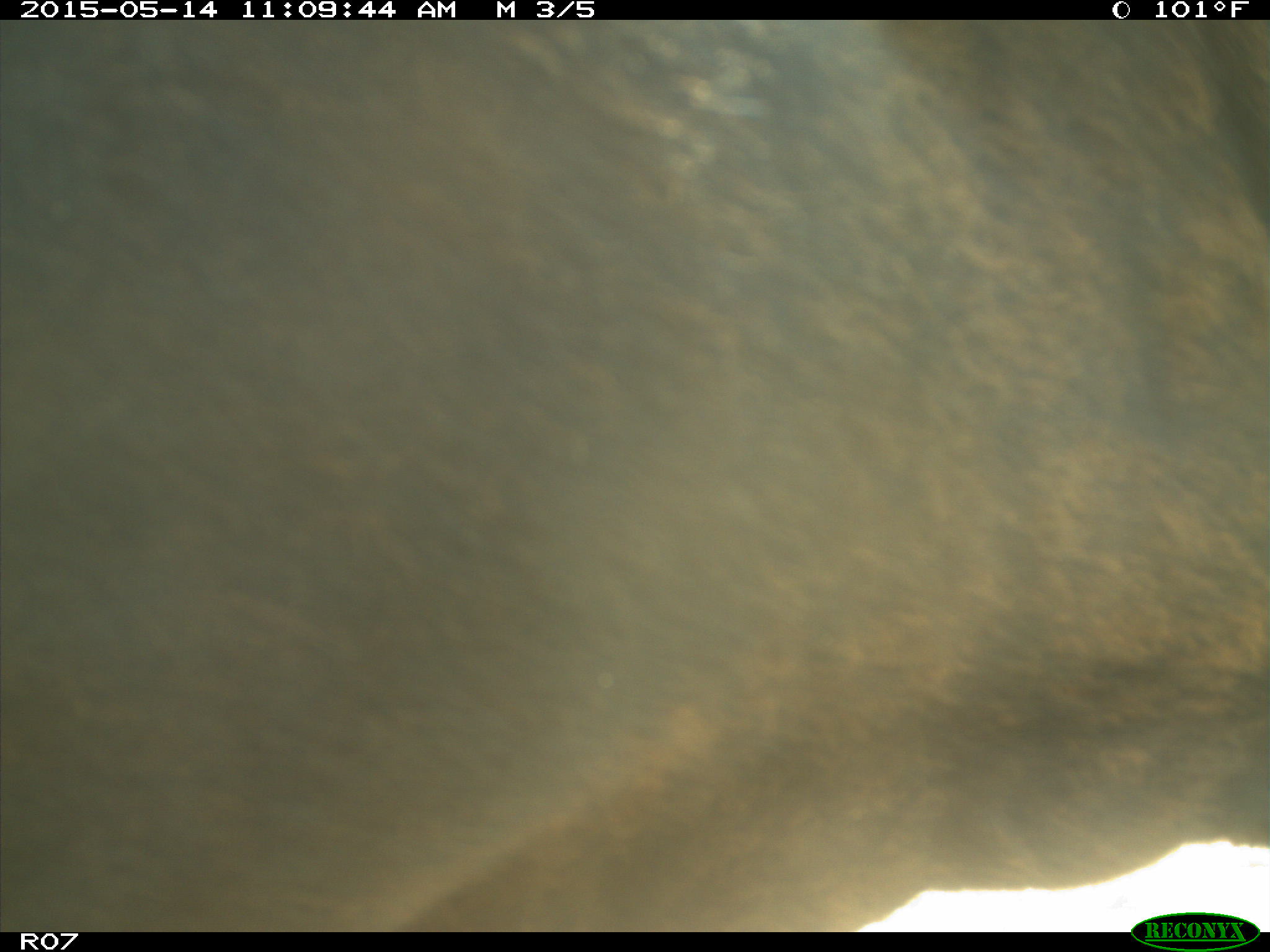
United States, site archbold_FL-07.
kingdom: Animalia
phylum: Chordata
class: Mammalia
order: Artiodactyla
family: Bovidae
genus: Bos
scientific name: Bos taurus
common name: domestic cow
Bos taurus (domestic cow).